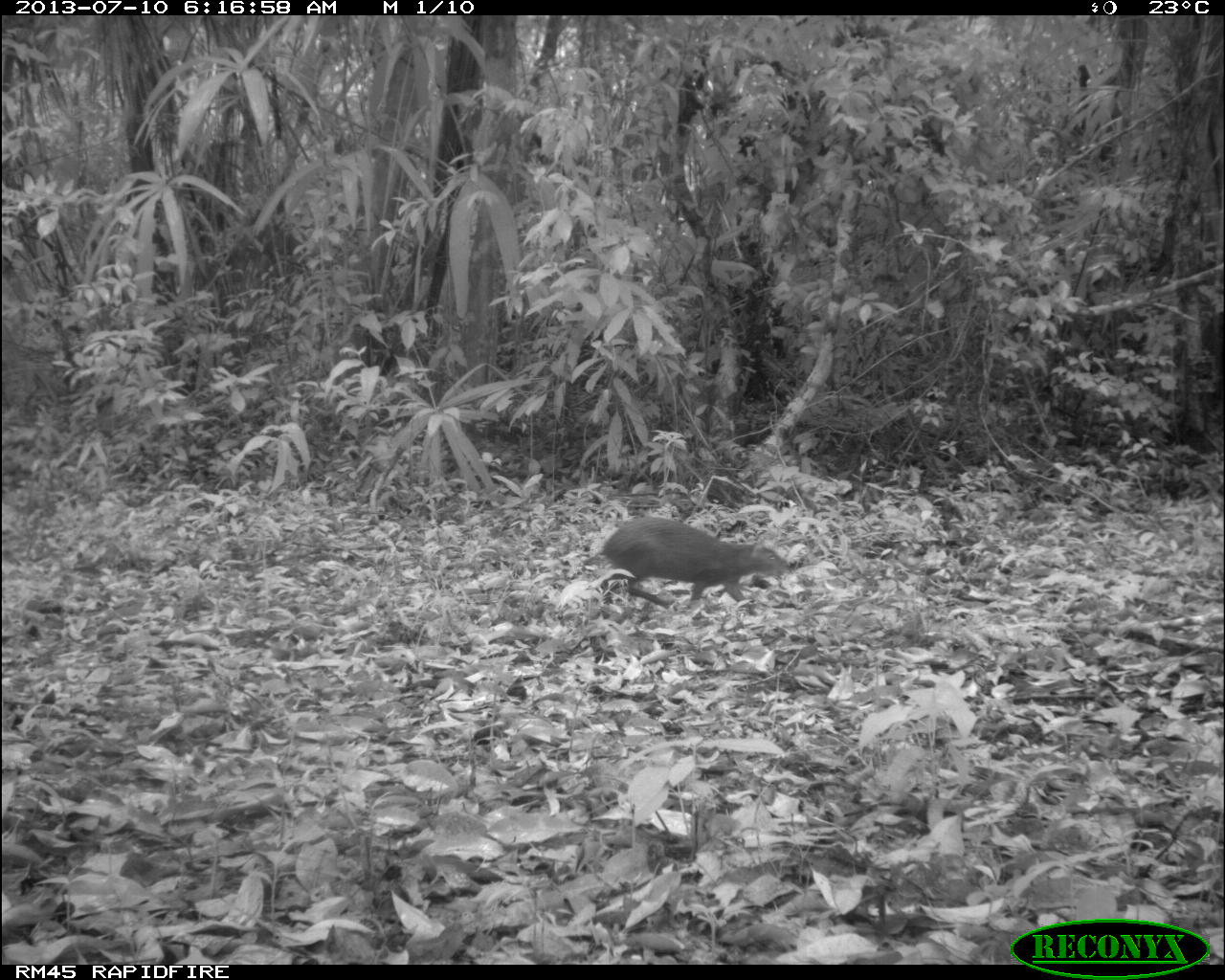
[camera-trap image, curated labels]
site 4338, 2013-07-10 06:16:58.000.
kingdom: Animalia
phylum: Chordata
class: Mammalia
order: Rodentia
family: Dasyproctidae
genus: Dasyprocta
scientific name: Dasyprocta punctata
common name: central american agouti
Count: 1.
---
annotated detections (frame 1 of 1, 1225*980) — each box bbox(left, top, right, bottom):
dasyprocta punctata: bbox(583, 517, 790, 617)